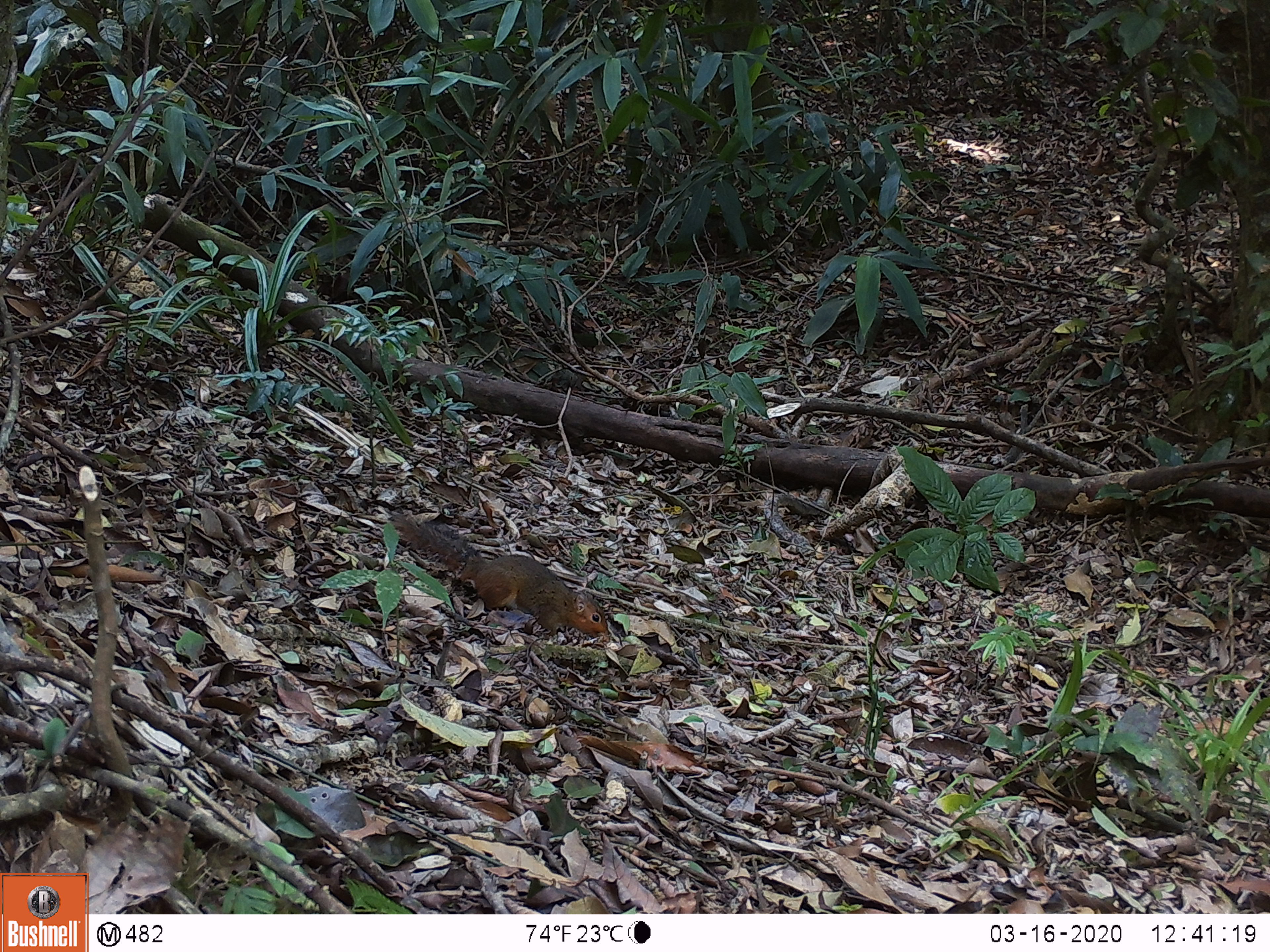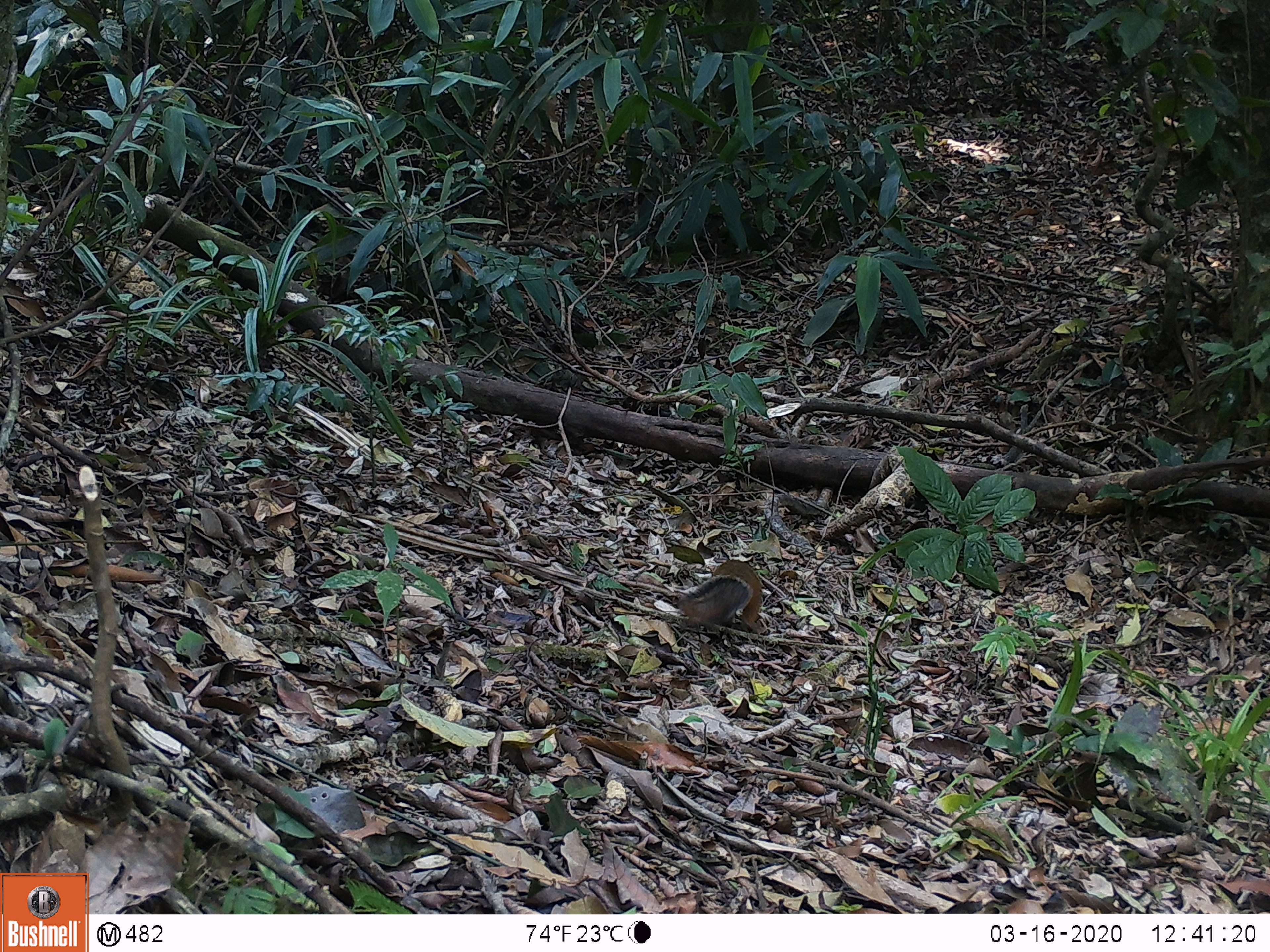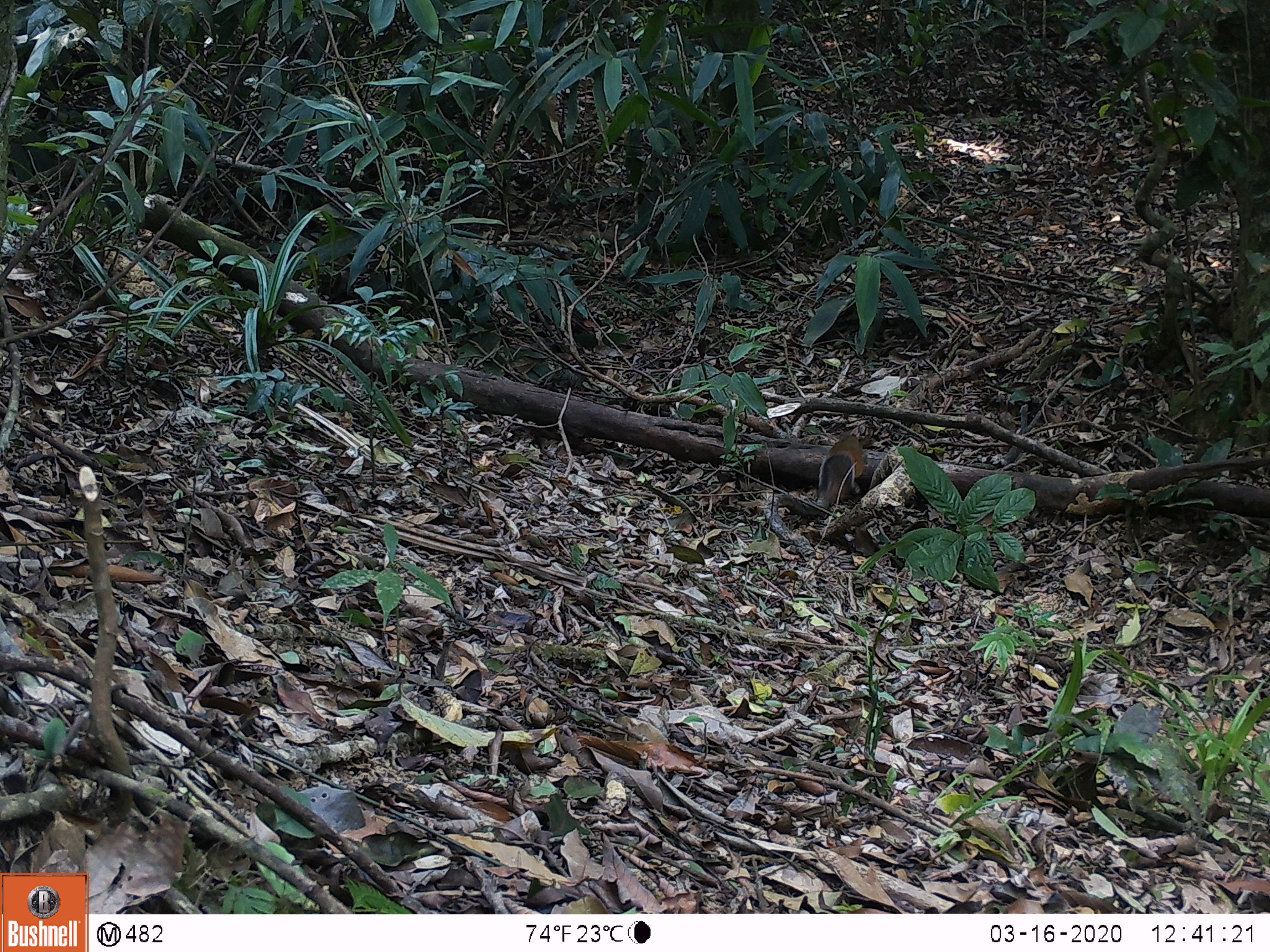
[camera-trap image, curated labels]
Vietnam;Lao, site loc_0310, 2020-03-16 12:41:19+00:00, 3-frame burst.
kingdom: Animalia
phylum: Chordata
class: Mammalia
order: Rodentia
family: Sciuridae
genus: Dremomys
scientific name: Dremomys rufigenis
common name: red-cheeked squirrel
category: red cheeked squirrel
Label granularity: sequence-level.